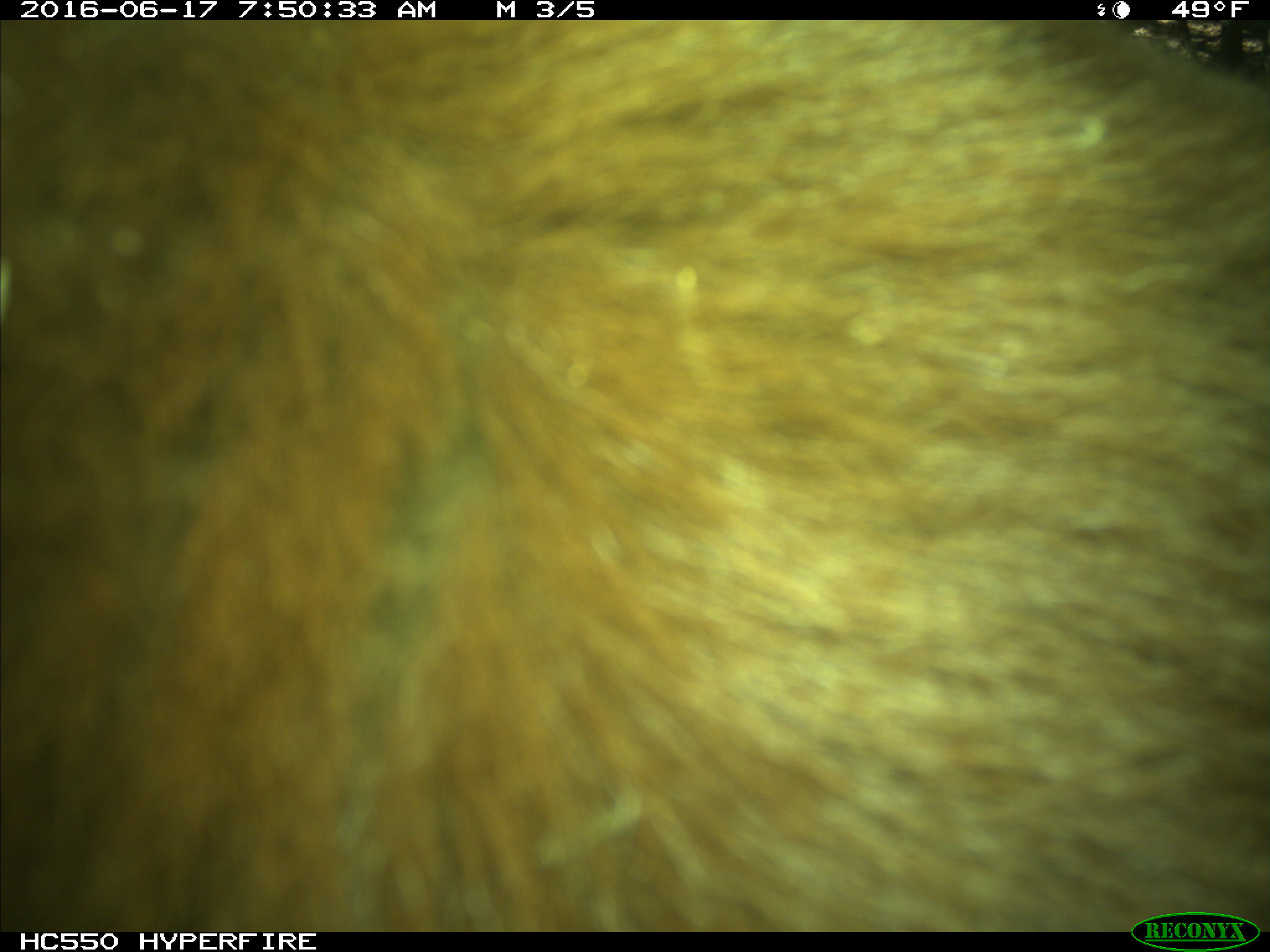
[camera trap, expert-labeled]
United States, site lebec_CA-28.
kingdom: Animalia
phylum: Chordata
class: Mammalia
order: Carnivora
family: Ursidae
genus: Ursus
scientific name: Ursus americanus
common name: american black bear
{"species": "Ursus americanus (american black bear)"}